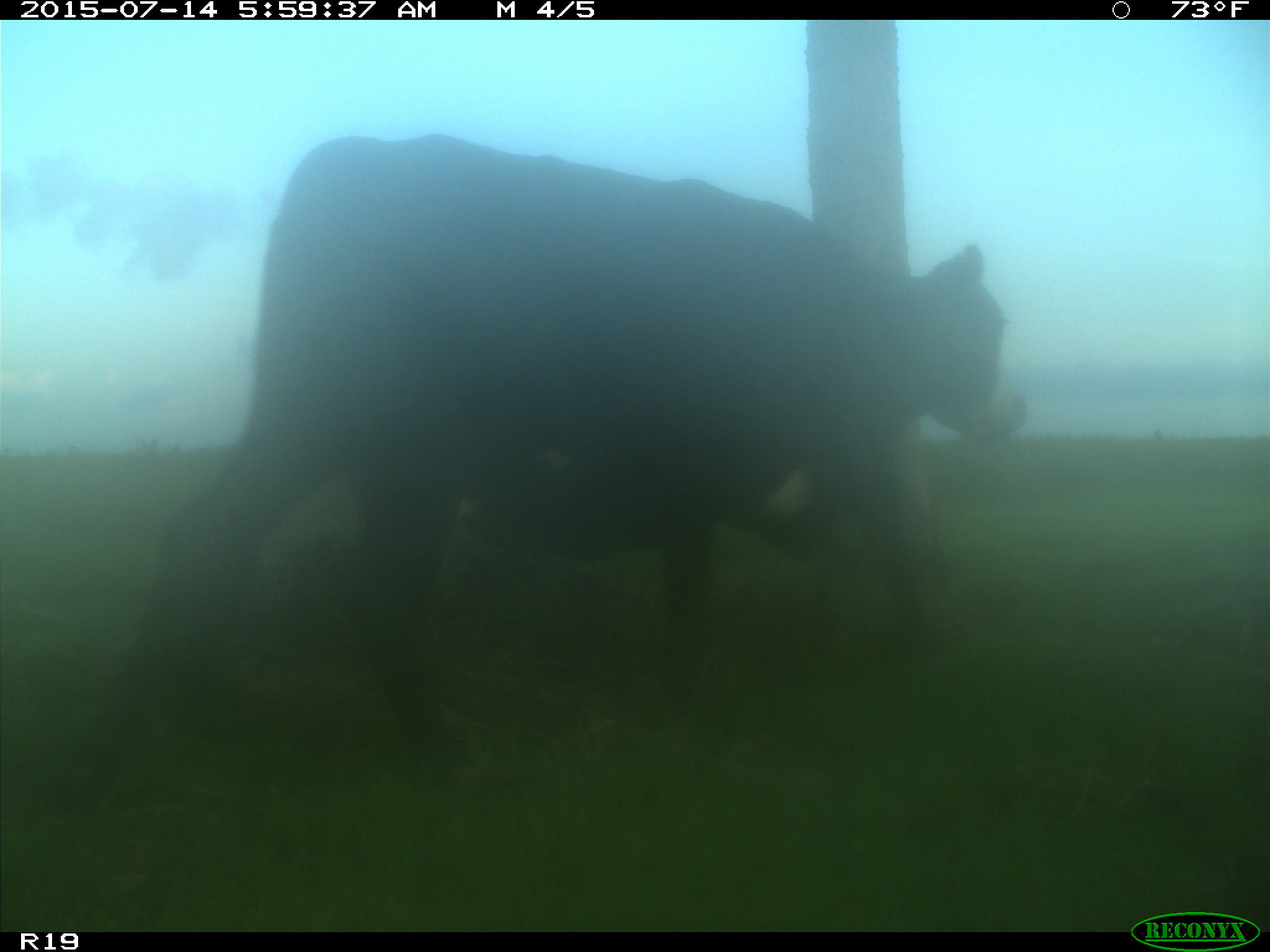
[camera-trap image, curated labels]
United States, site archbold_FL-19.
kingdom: Animalia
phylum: Chordata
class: Mammalia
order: Artiodactyla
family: Bovidae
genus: Bos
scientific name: Bos taurus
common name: domestic cow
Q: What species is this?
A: Bos taurus (domestic cow).